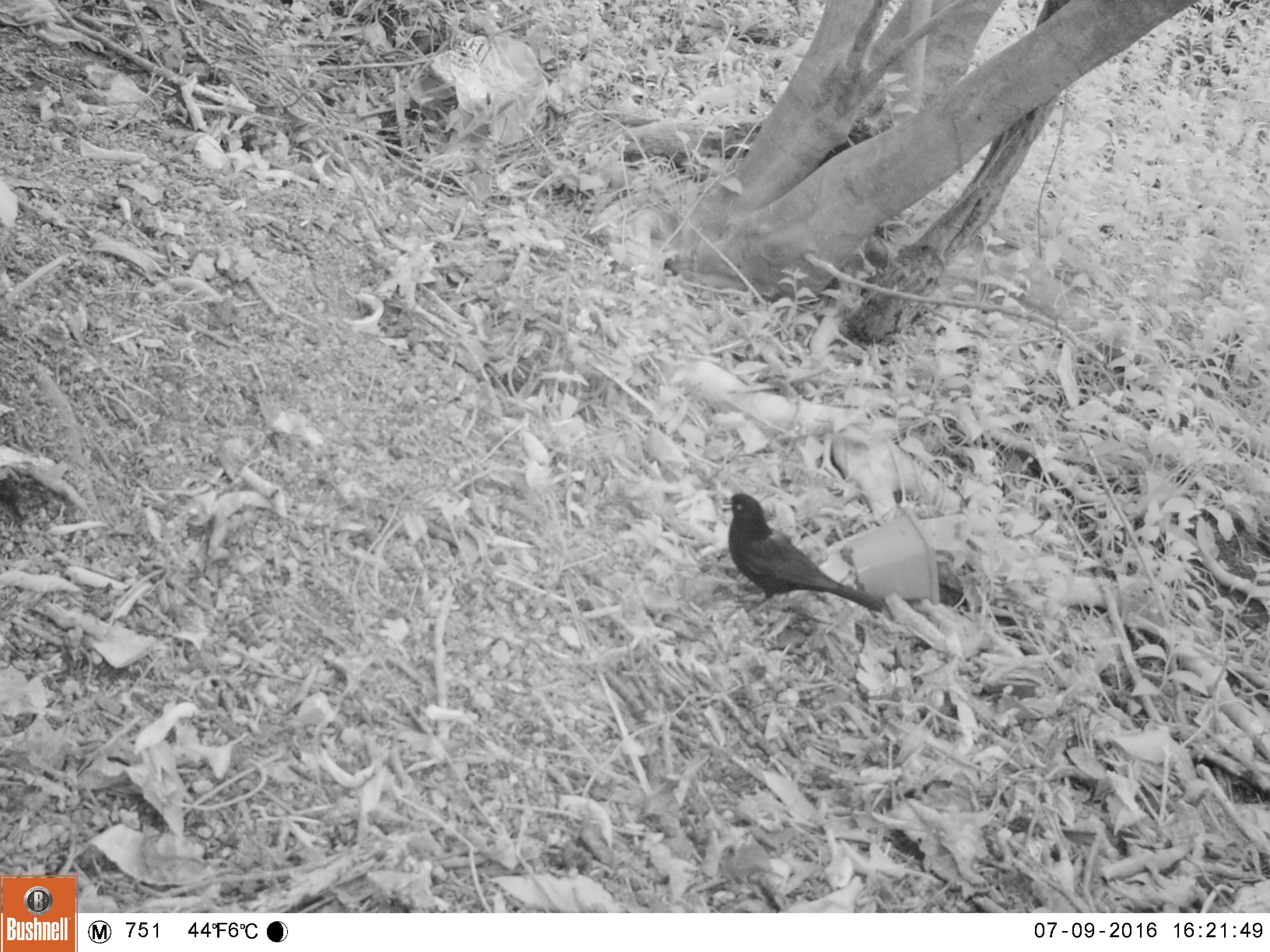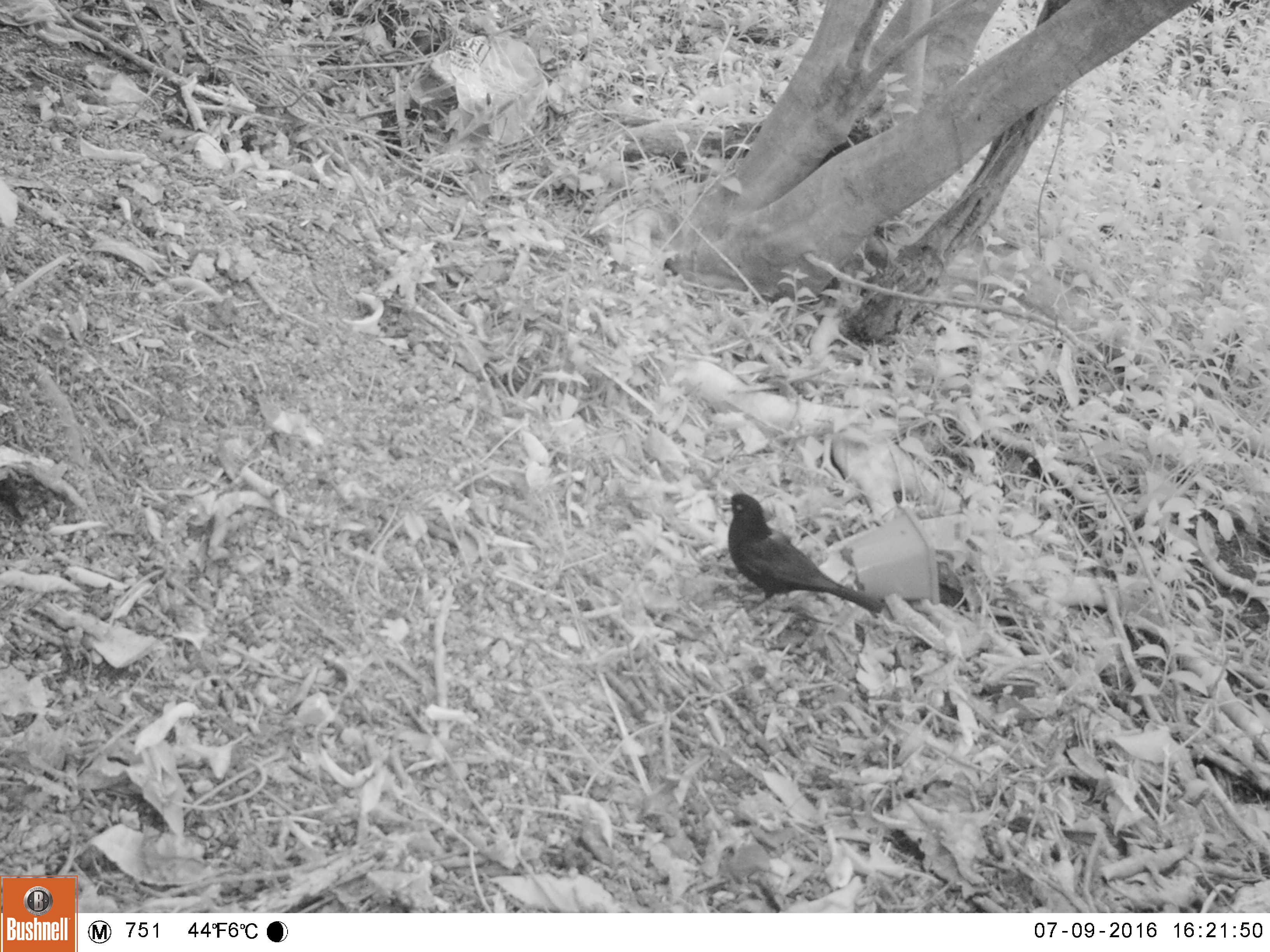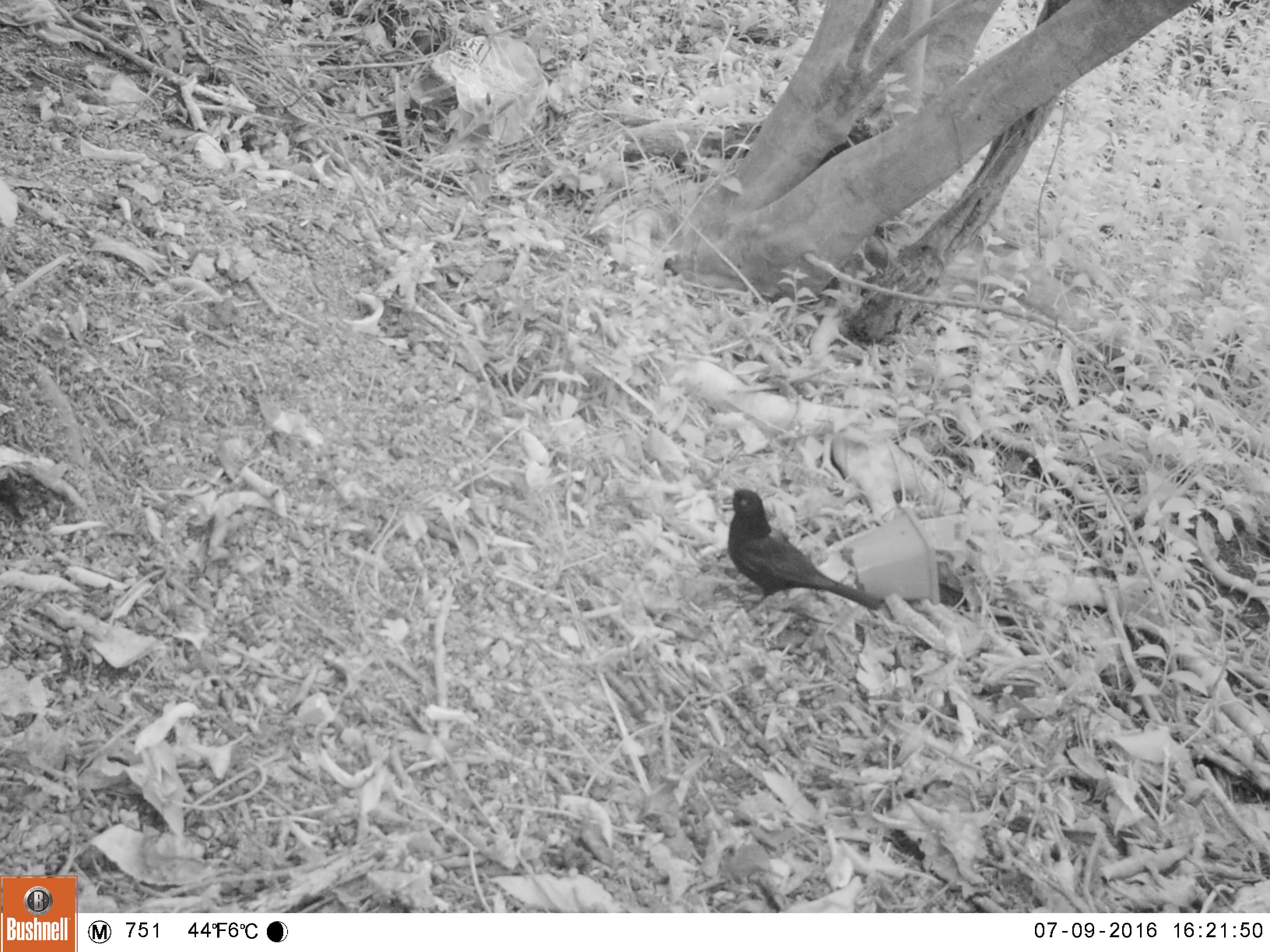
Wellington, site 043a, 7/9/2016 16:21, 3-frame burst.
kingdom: Animalia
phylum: Chordata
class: Aves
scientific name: Aves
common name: bird